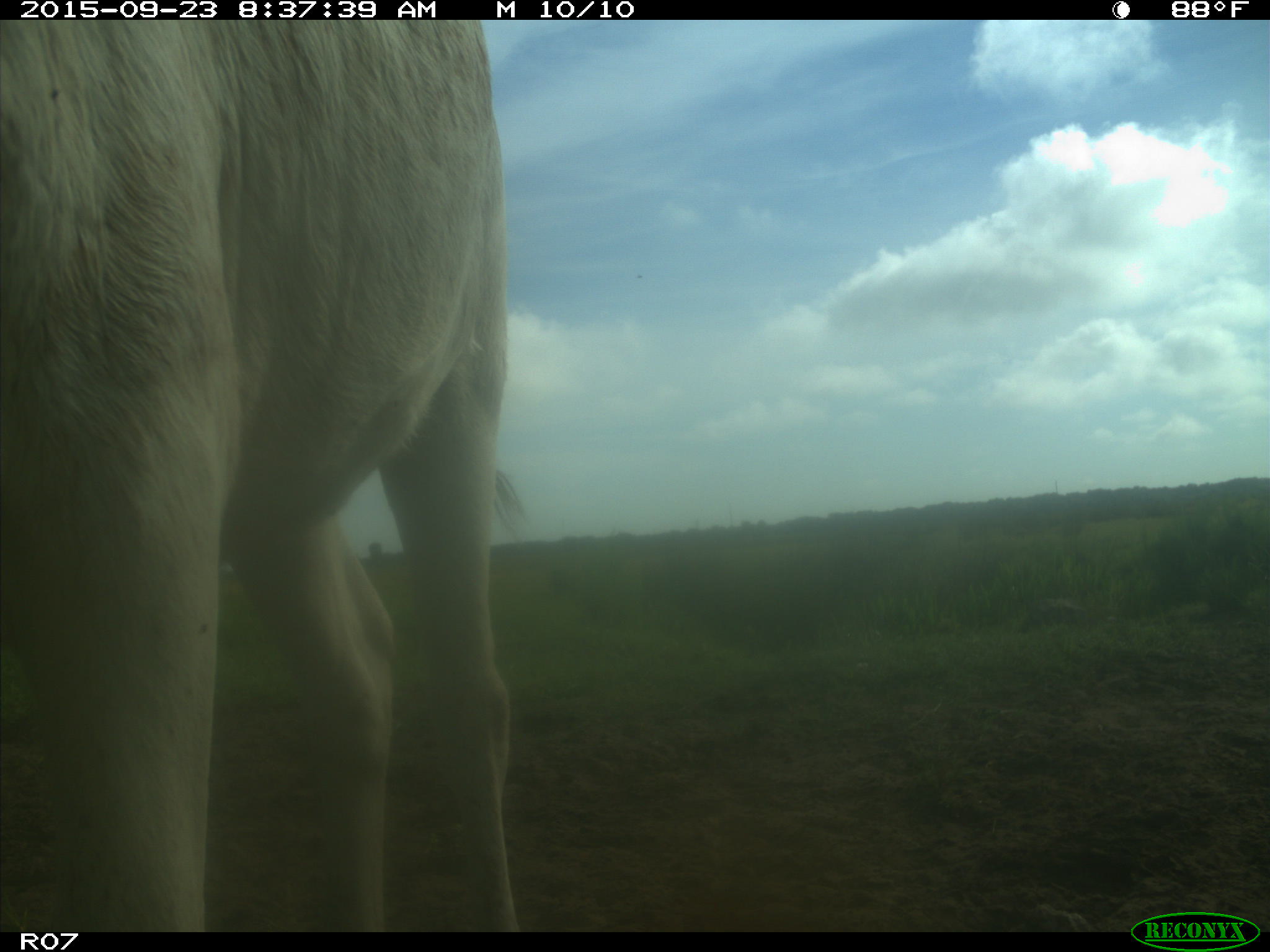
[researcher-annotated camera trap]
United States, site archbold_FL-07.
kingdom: Animalia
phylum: Chordata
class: Mammalia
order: Artiodactyla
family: Bovidae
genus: Bos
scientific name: Bos taurus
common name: domestic cow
Bos taurus (domestic cow).